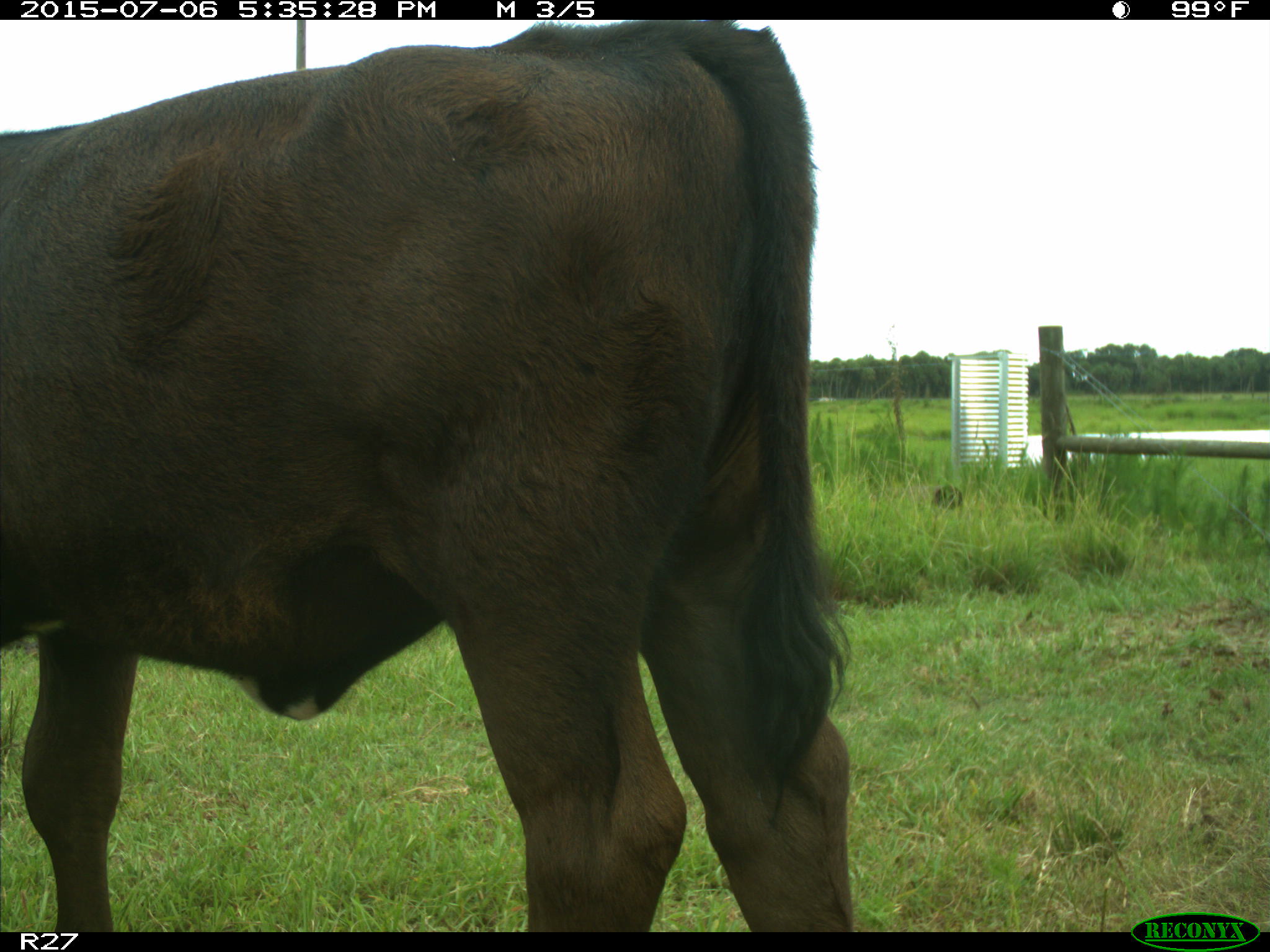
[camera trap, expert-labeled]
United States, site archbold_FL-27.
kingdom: Animalia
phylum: Chordata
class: Mammalia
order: Artiodactyla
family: Bovidae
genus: Bos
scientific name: Bos taurus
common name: domestic cow